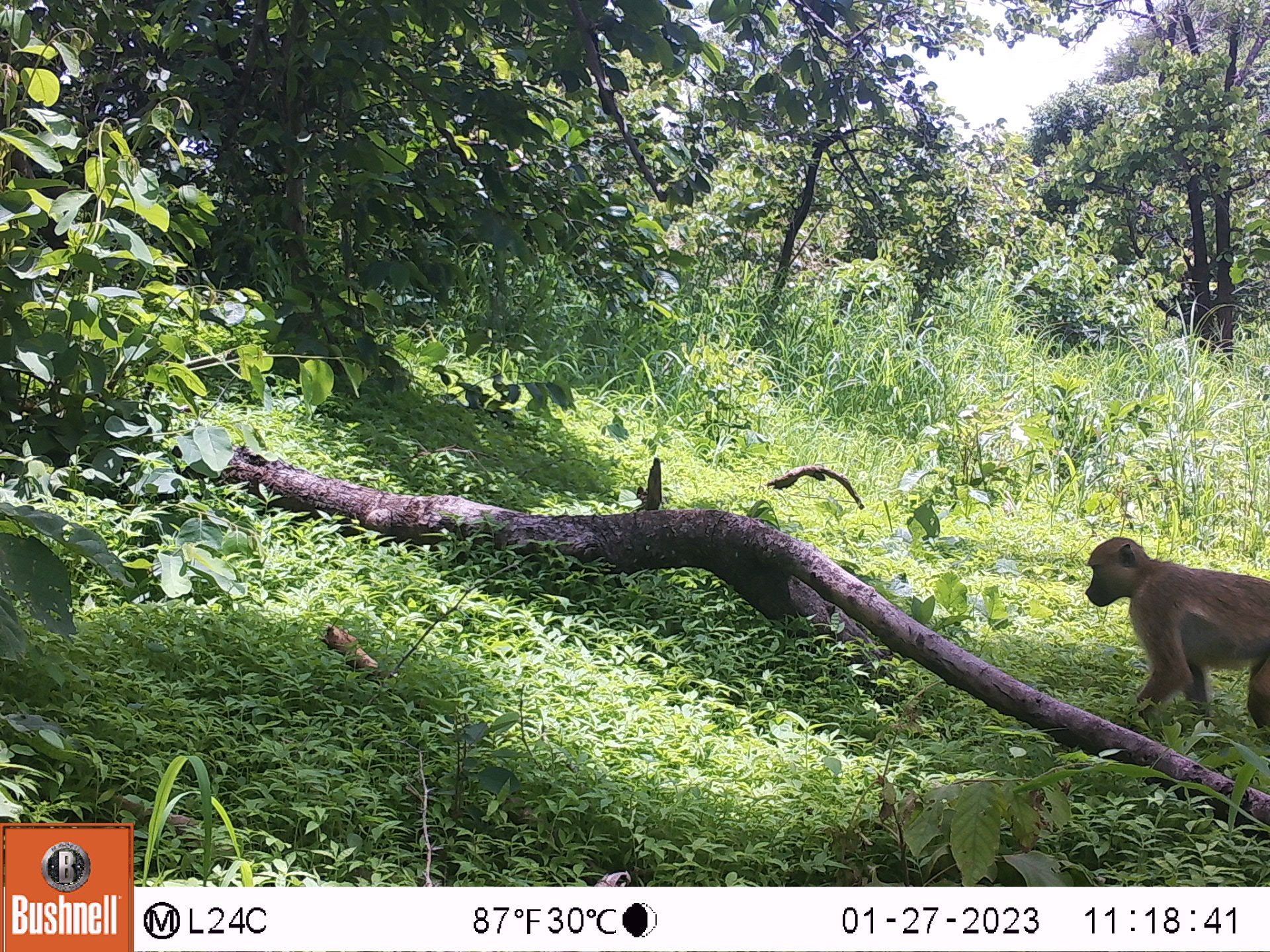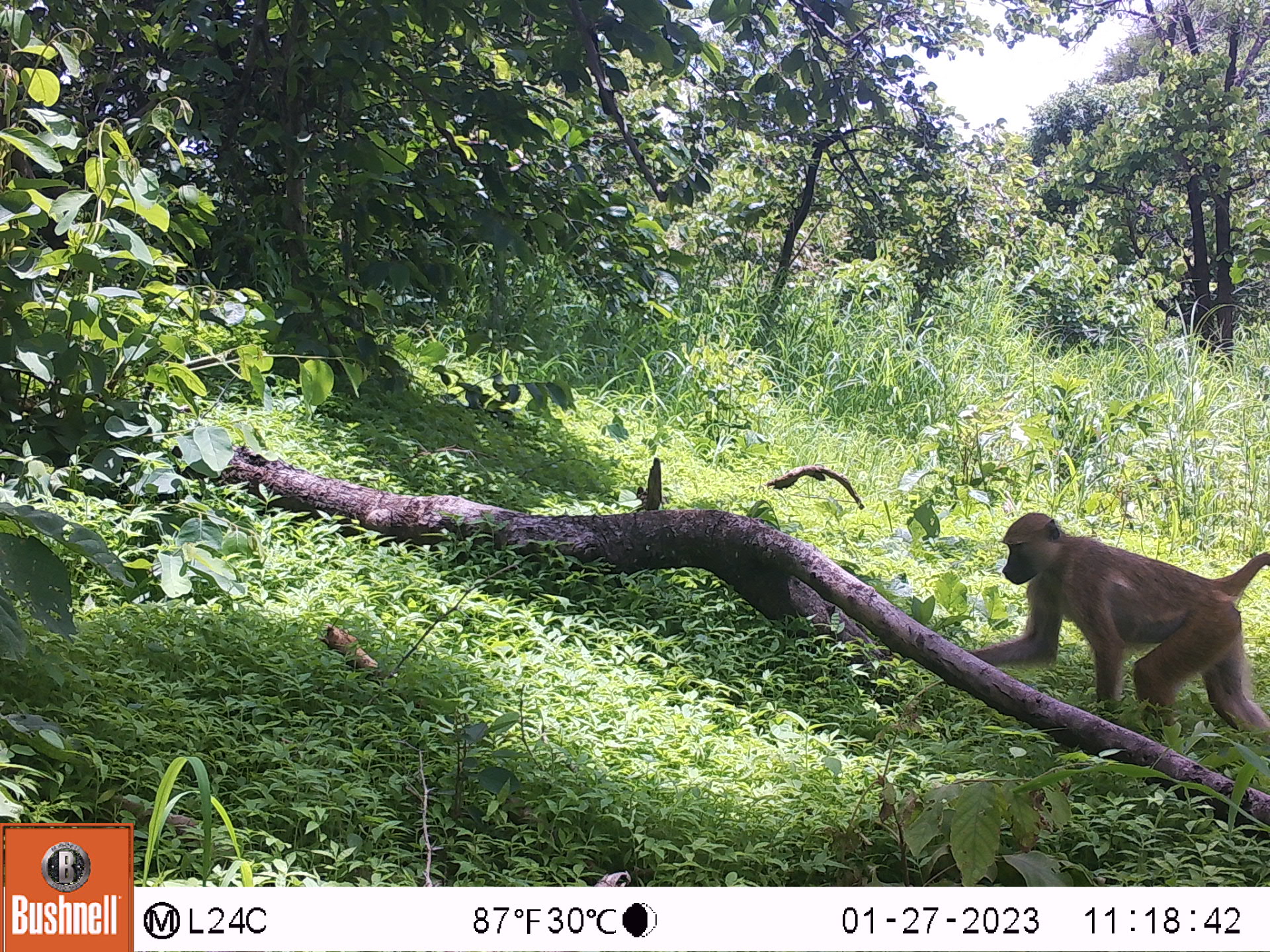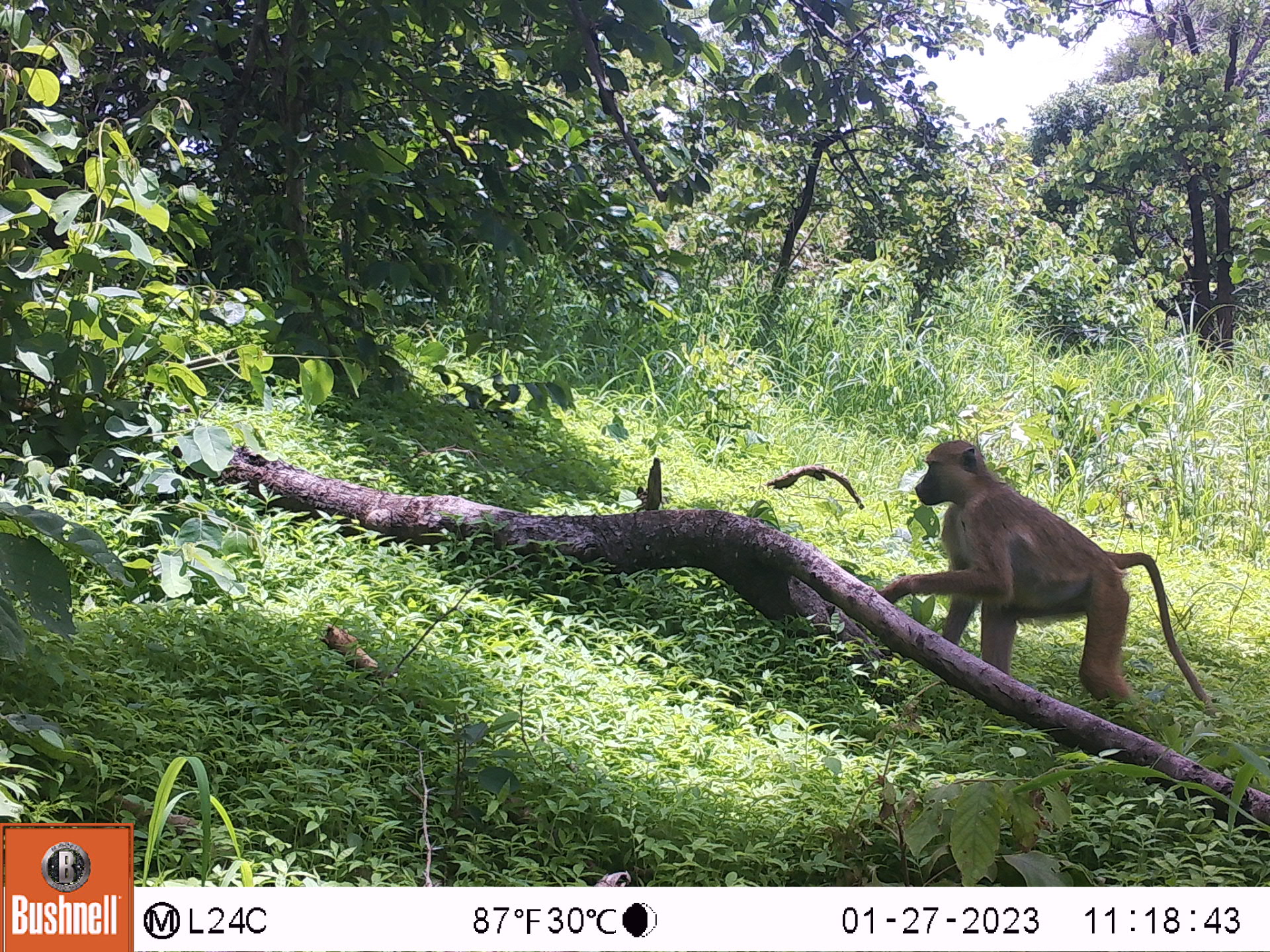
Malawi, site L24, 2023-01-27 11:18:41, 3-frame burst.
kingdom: Animalia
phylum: Chordata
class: Mammalia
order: Primates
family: Cercopithecidae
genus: Papio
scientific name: Papio cynocephalus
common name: yellow baboon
Yellow baboon (Papio cynocephalus), count 1.